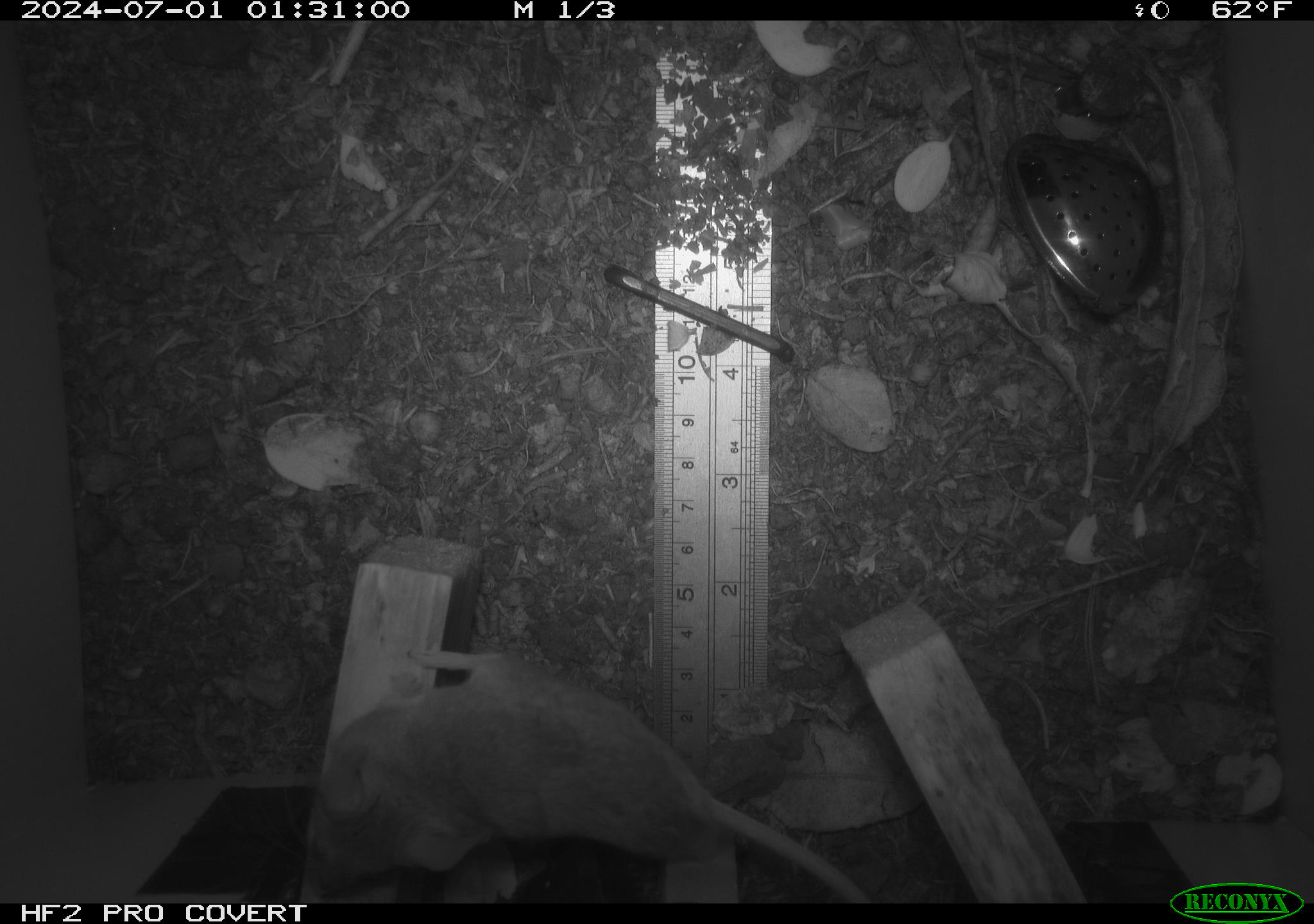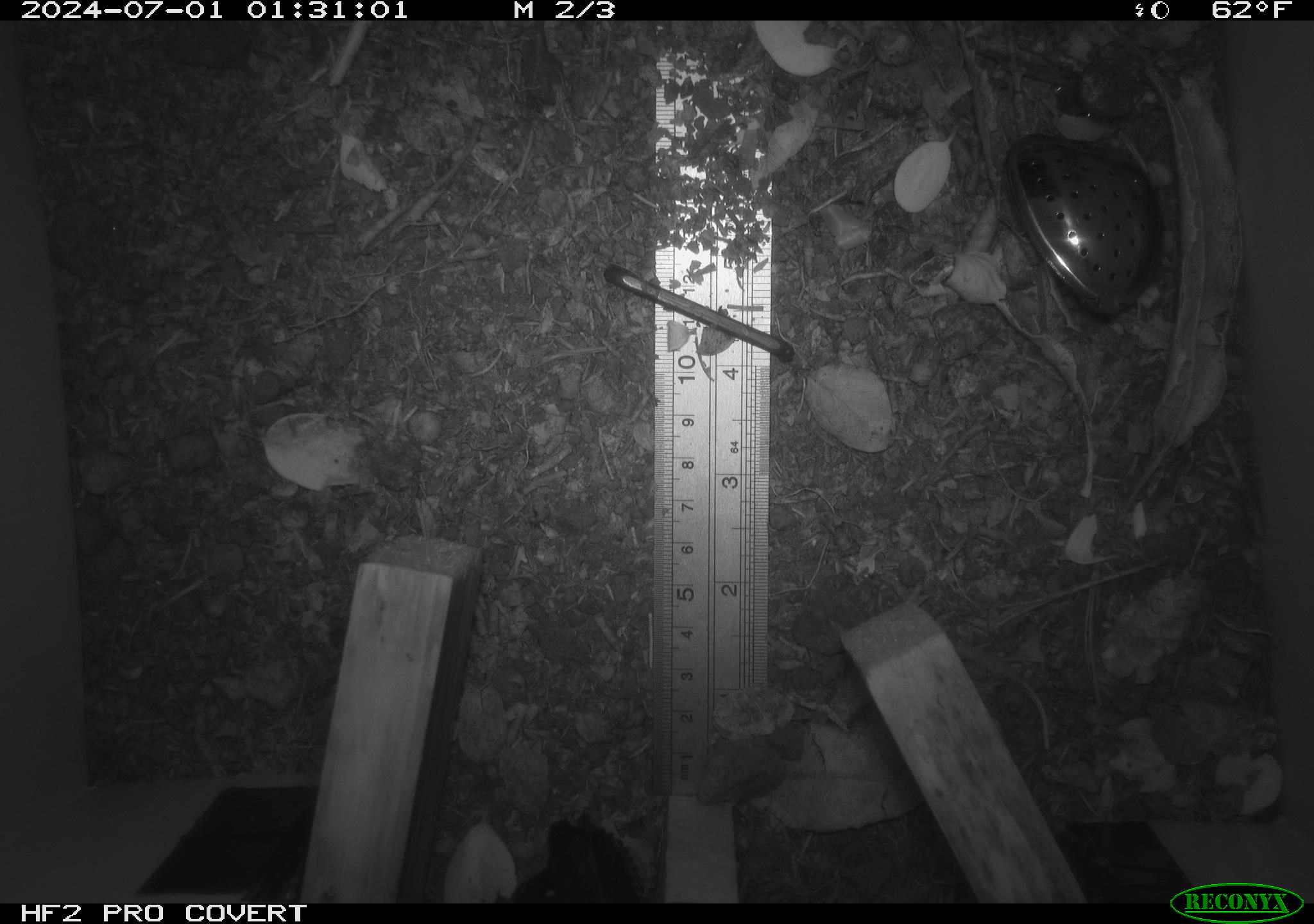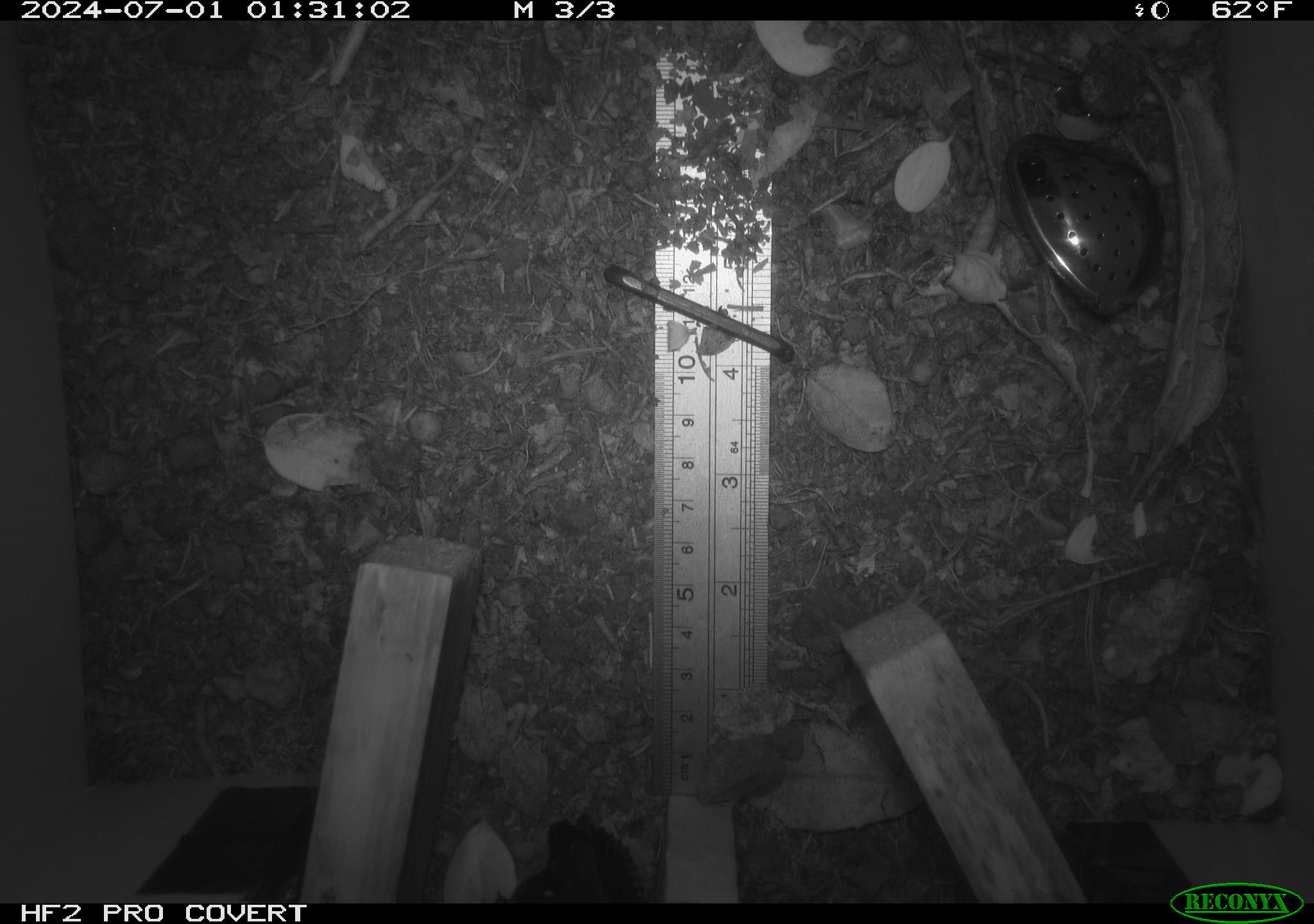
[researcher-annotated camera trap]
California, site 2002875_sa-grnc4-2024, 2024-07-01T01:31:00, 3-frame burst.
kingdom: Animalia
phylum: Chordata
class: Mammalia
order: Rodentia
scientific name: Rodentia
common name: rodent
Rodent (Rodentia).